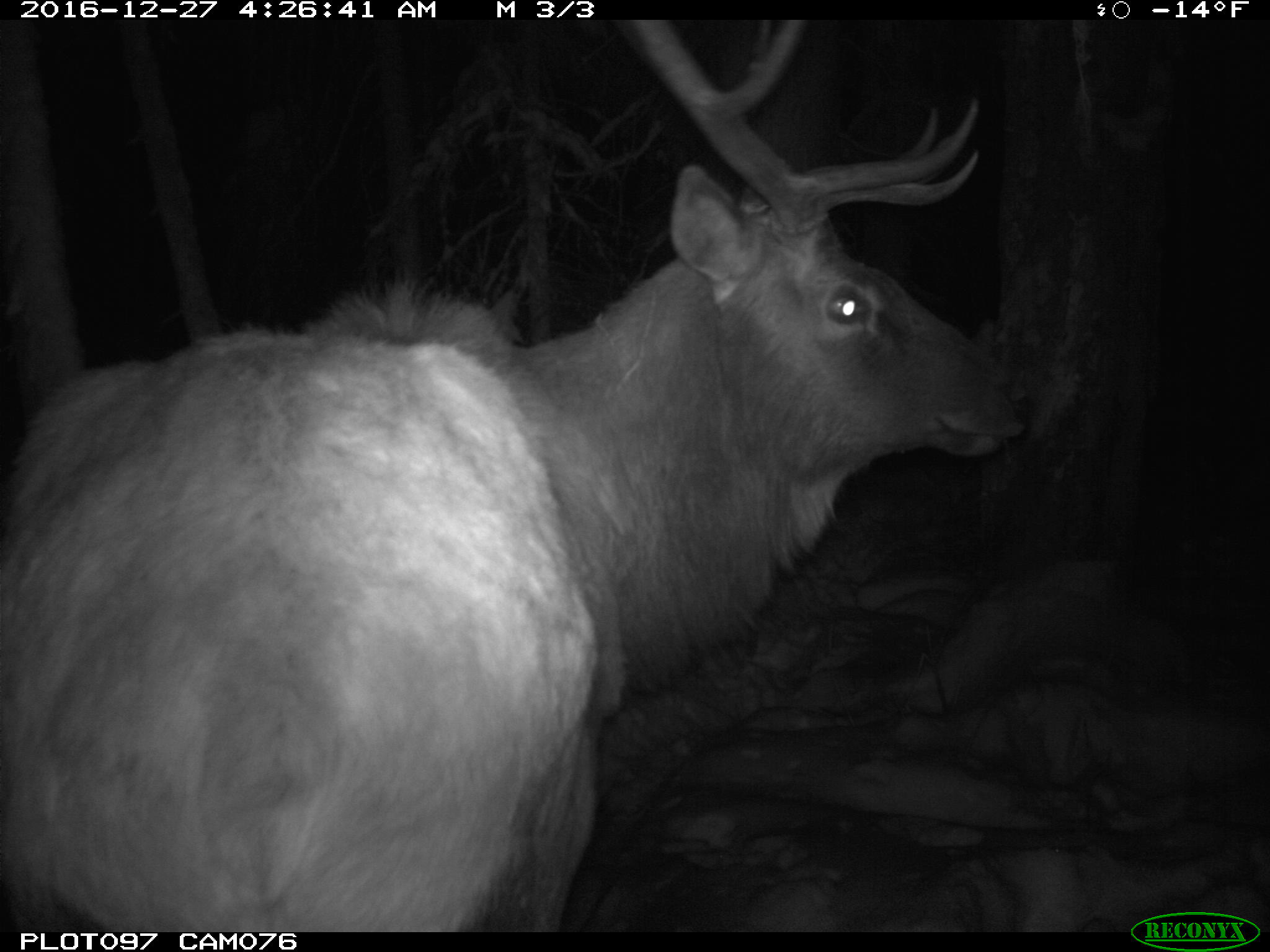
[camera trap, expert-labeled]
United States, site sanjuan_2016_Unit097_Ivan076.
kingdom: Animalia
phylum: Chordata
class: Mammalia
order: Artiodactyla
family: Cervidae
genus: Cervus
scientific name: Cervus elaphus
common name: red deer